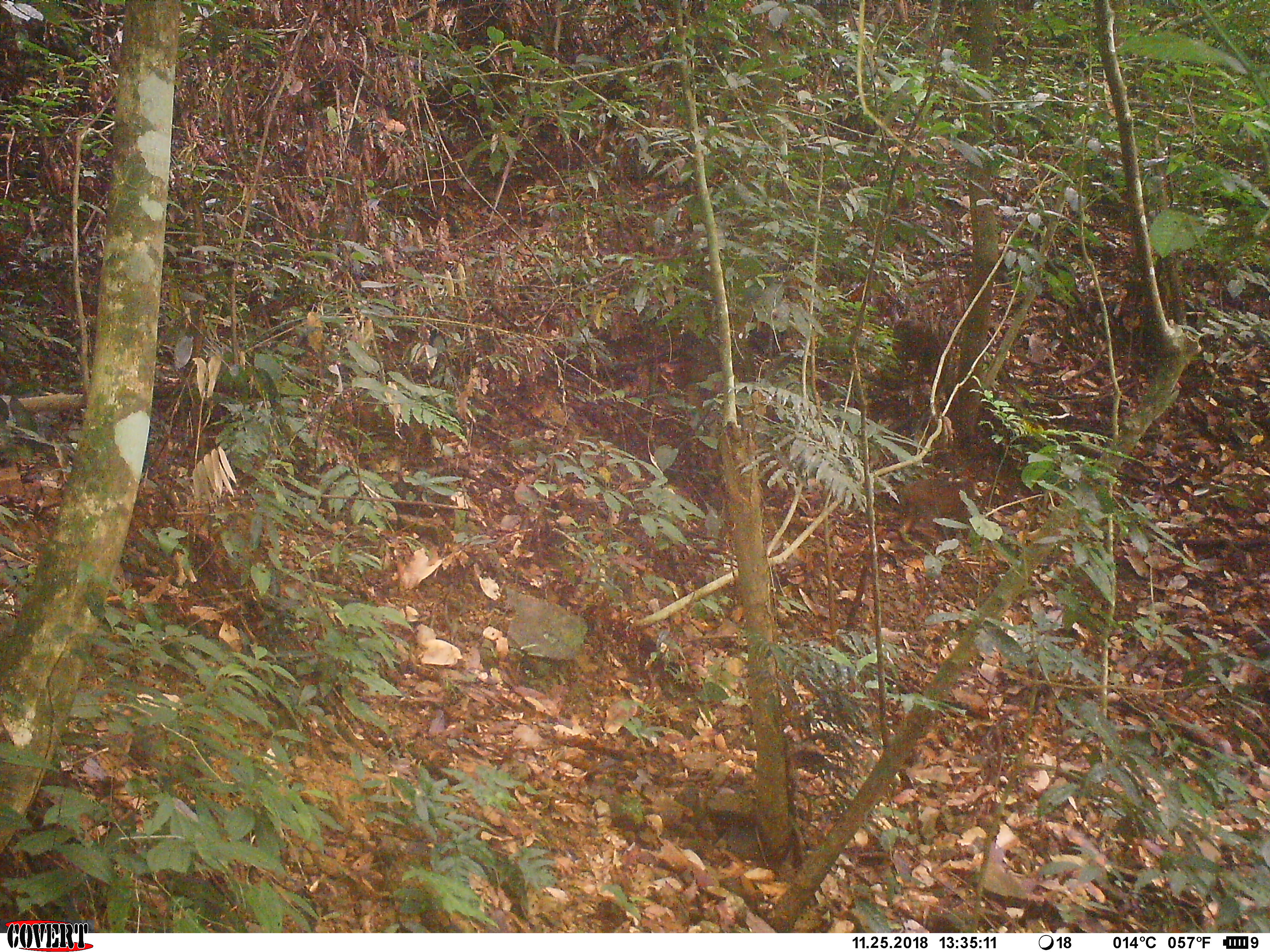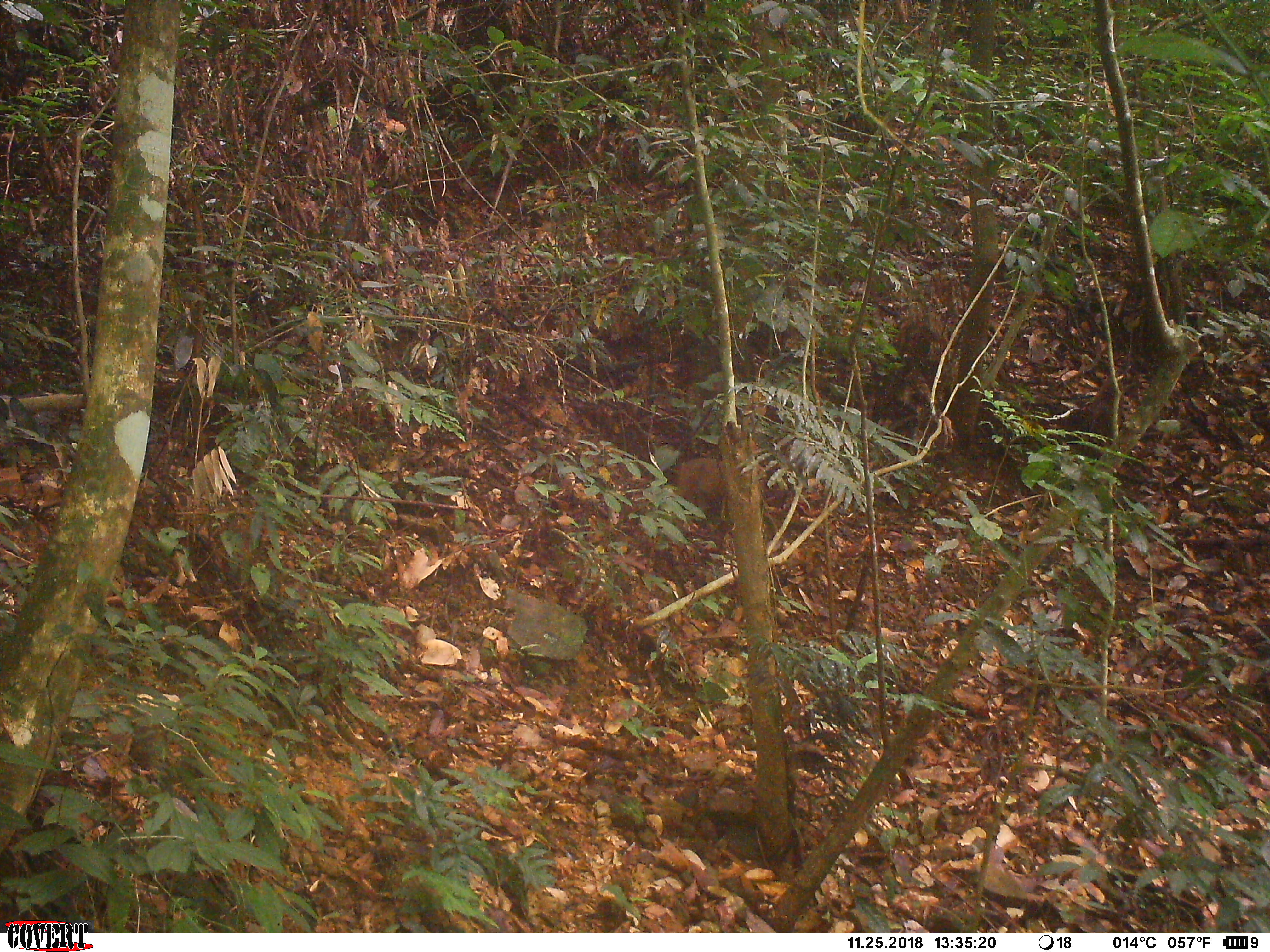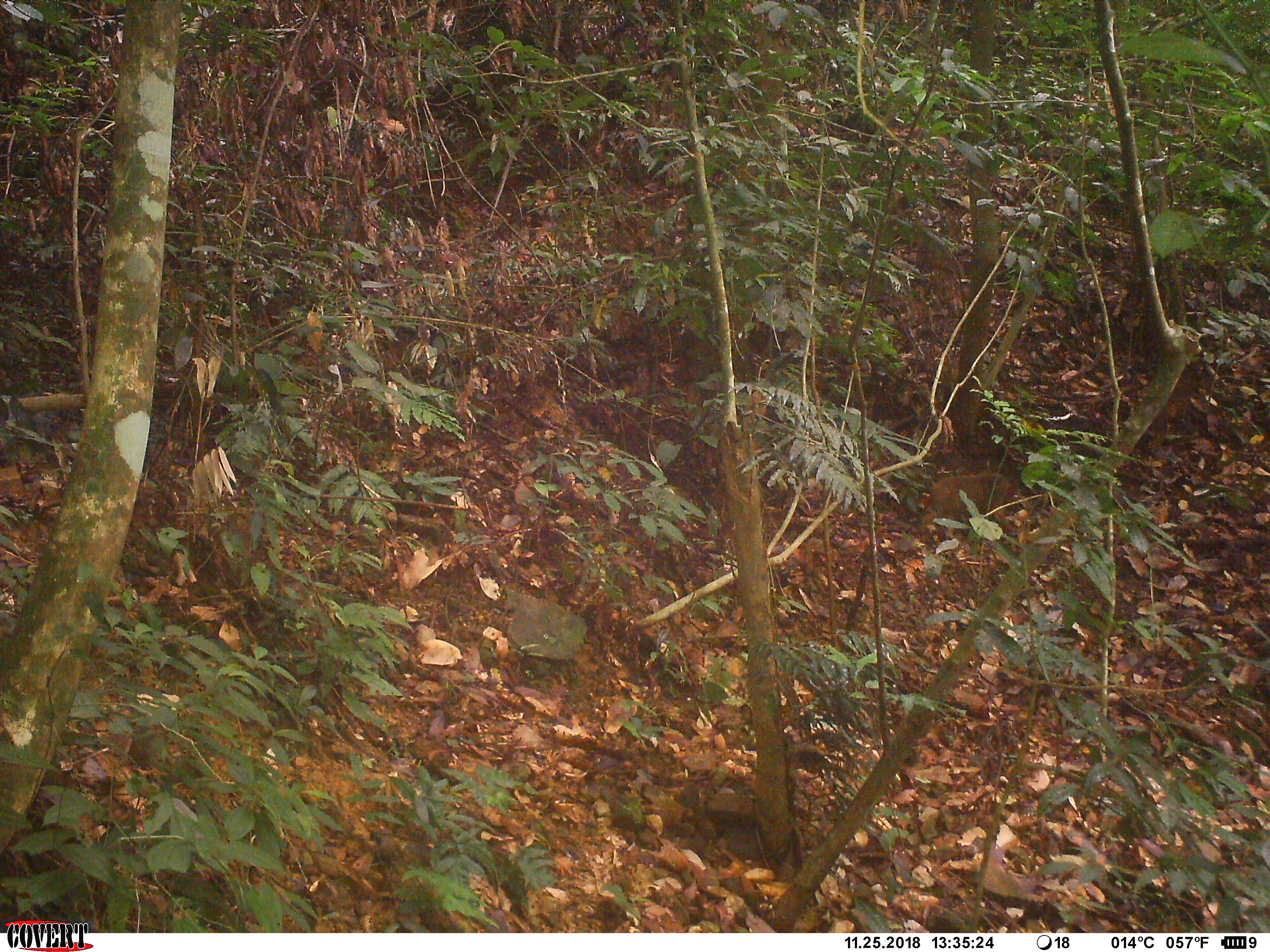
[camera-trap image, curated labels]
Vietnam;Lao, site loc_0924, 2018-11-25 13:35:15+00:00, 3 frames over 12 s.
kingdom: Animalia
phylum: Chordata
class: Mammalia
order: Primates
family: Cercopithecidae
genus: Macaca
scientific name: Macaca arctoides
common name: stump-tailed macaque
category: stump tailed macaque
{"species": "stump tailed macaque (stump-tailed macaque) (Macaca arctoides)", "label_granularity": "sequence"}